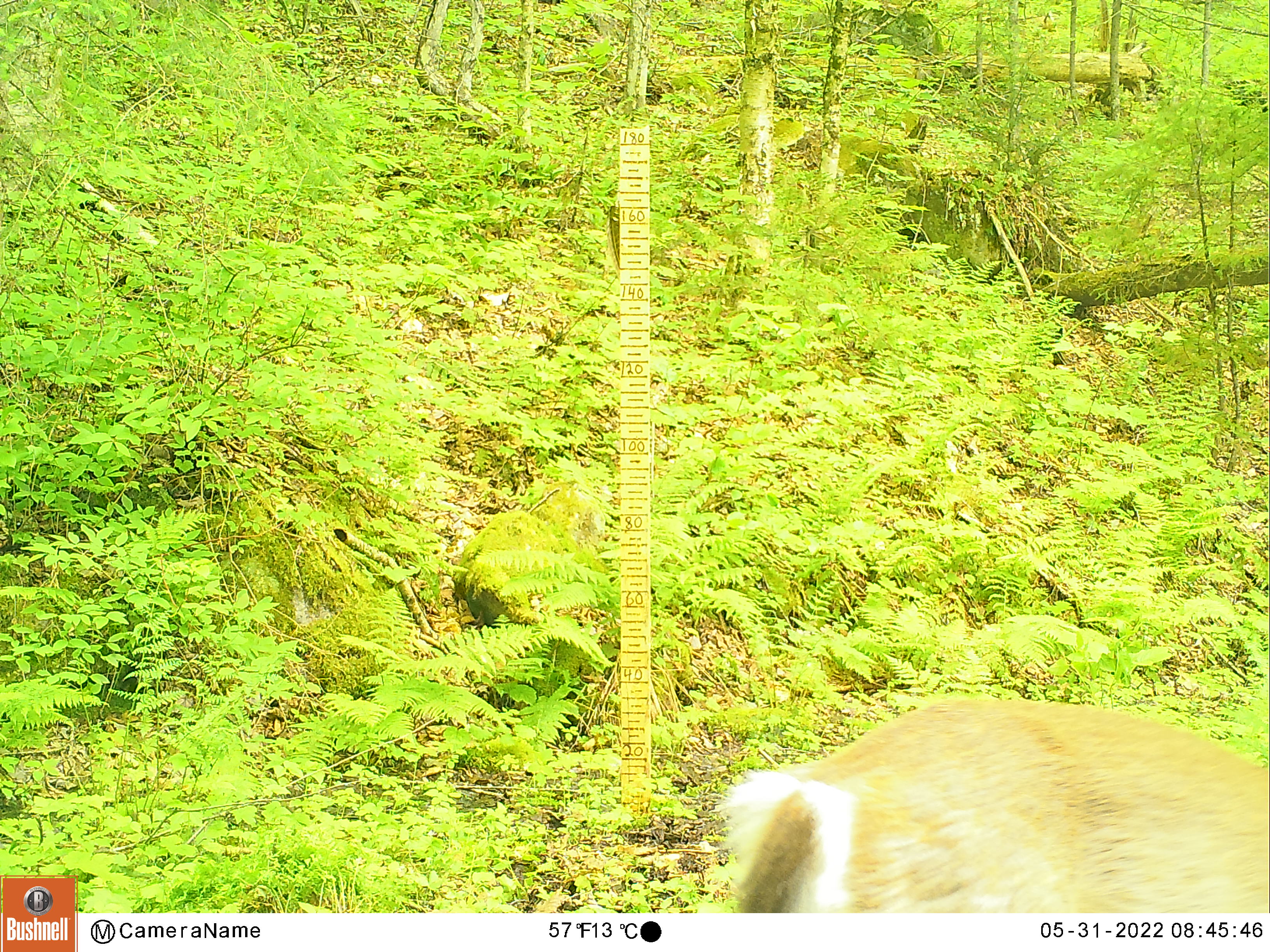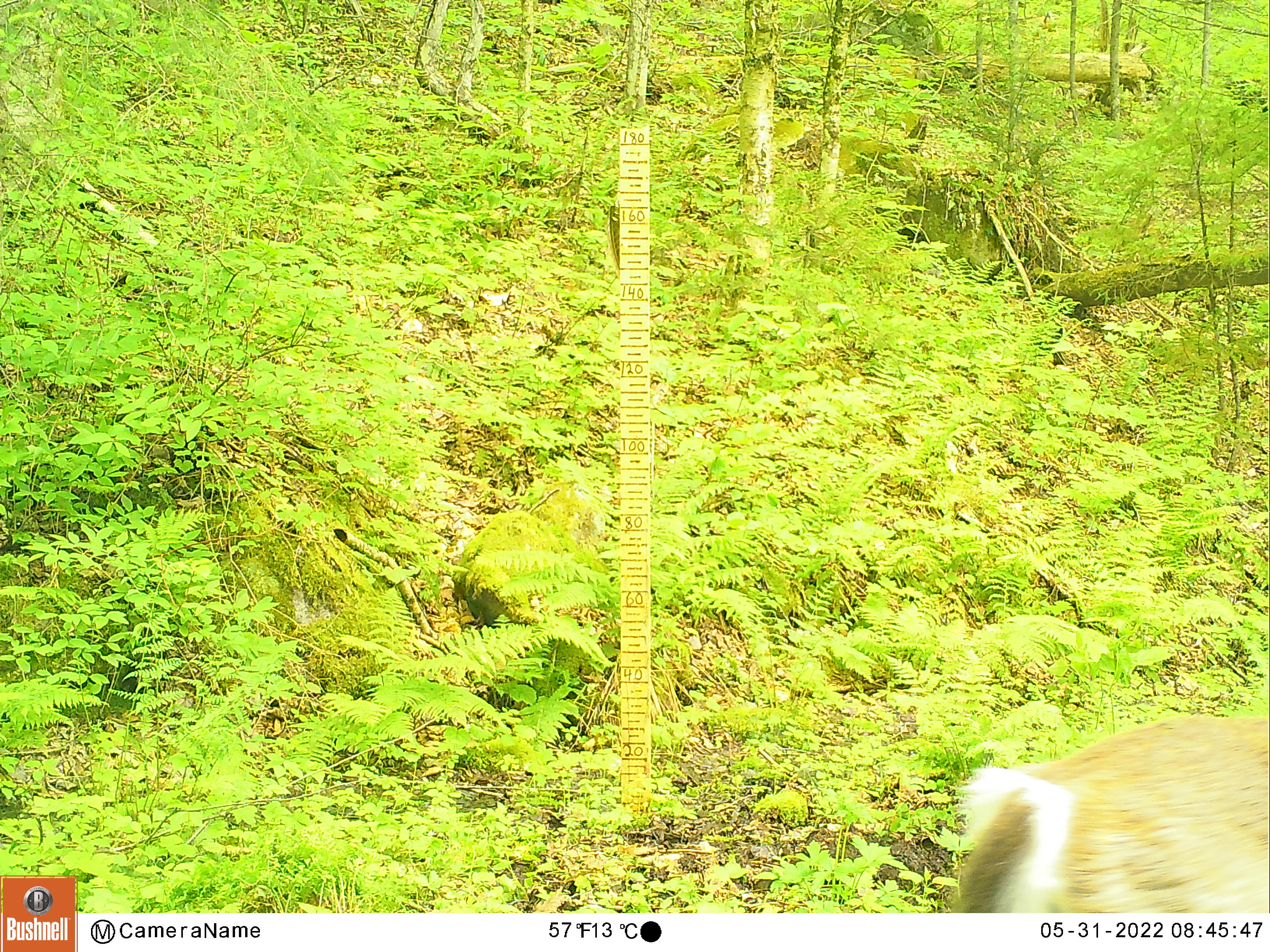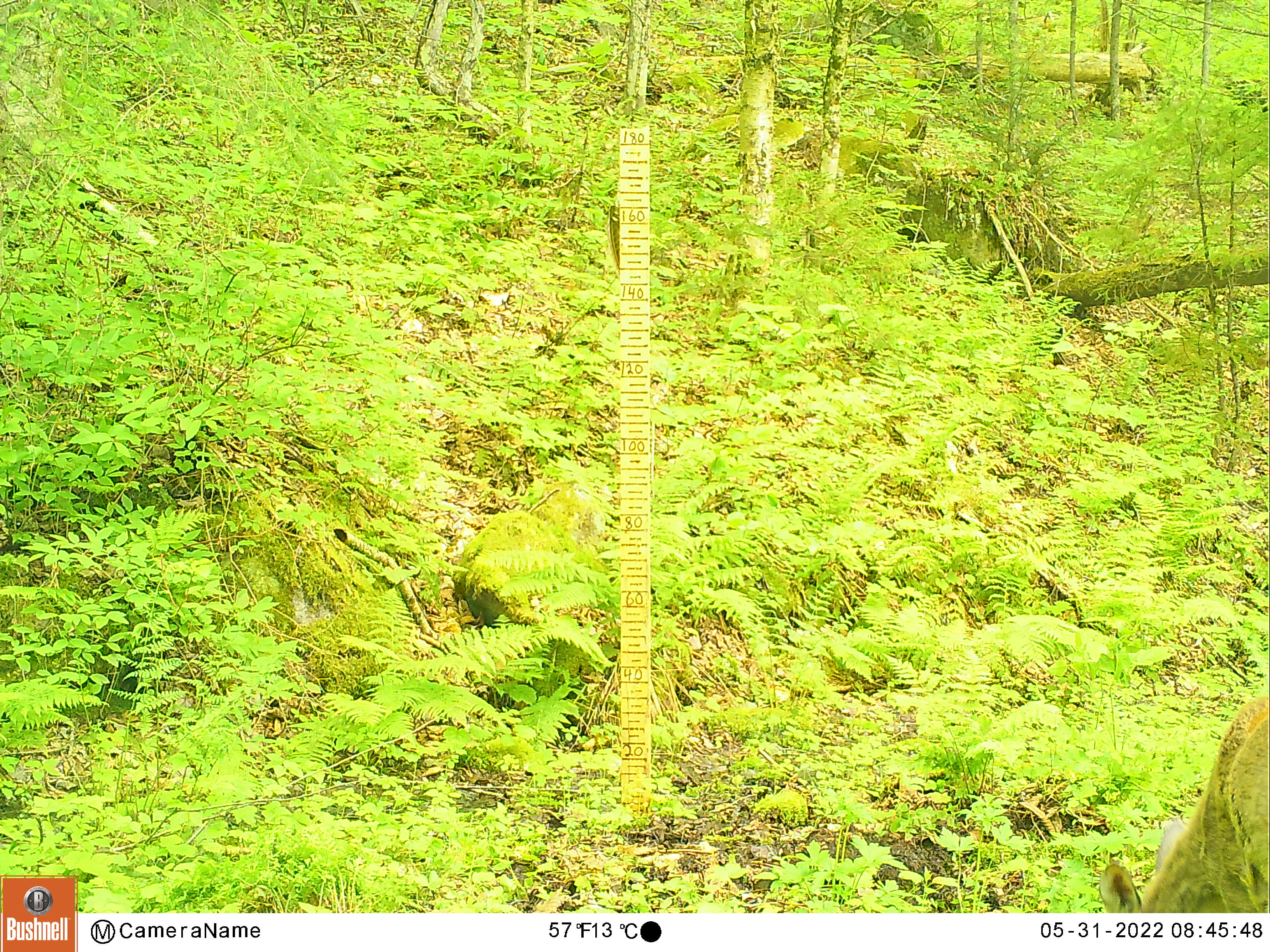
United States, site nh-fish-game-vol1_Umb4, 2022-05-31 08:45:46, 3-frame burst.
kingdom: Animalia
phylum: Chordata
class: Mammalia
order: Artiodactyla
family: Cervidae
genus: Odocoileus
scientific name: Odocoileus virginianus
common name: white-tailed deer